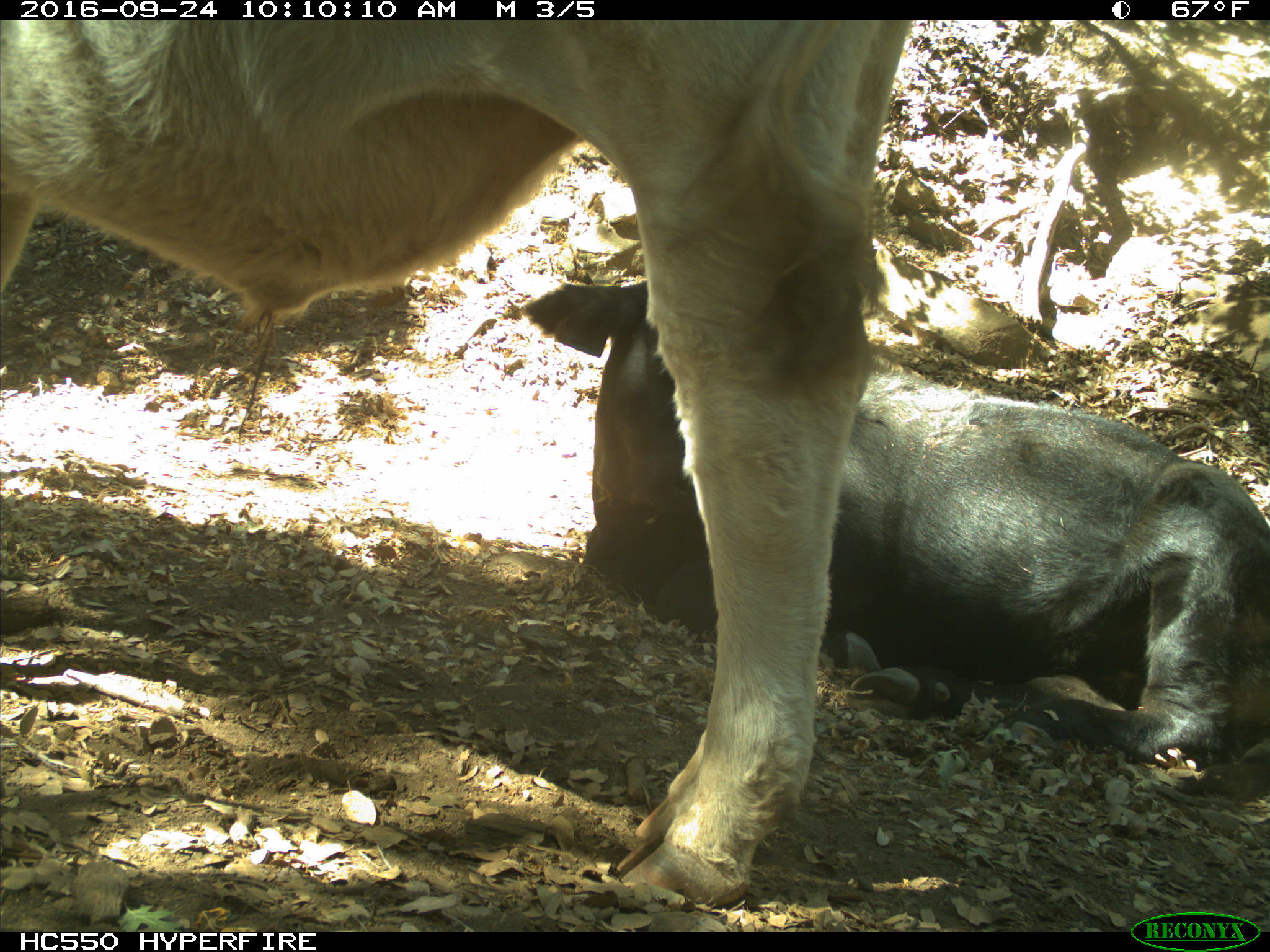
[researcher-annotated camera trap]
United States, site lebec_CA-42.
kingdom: Animalia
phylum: Chordata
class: Mammalia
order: Artiodactyla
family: Bovidae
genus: Bos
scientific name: Bos taurus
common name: domestic cow